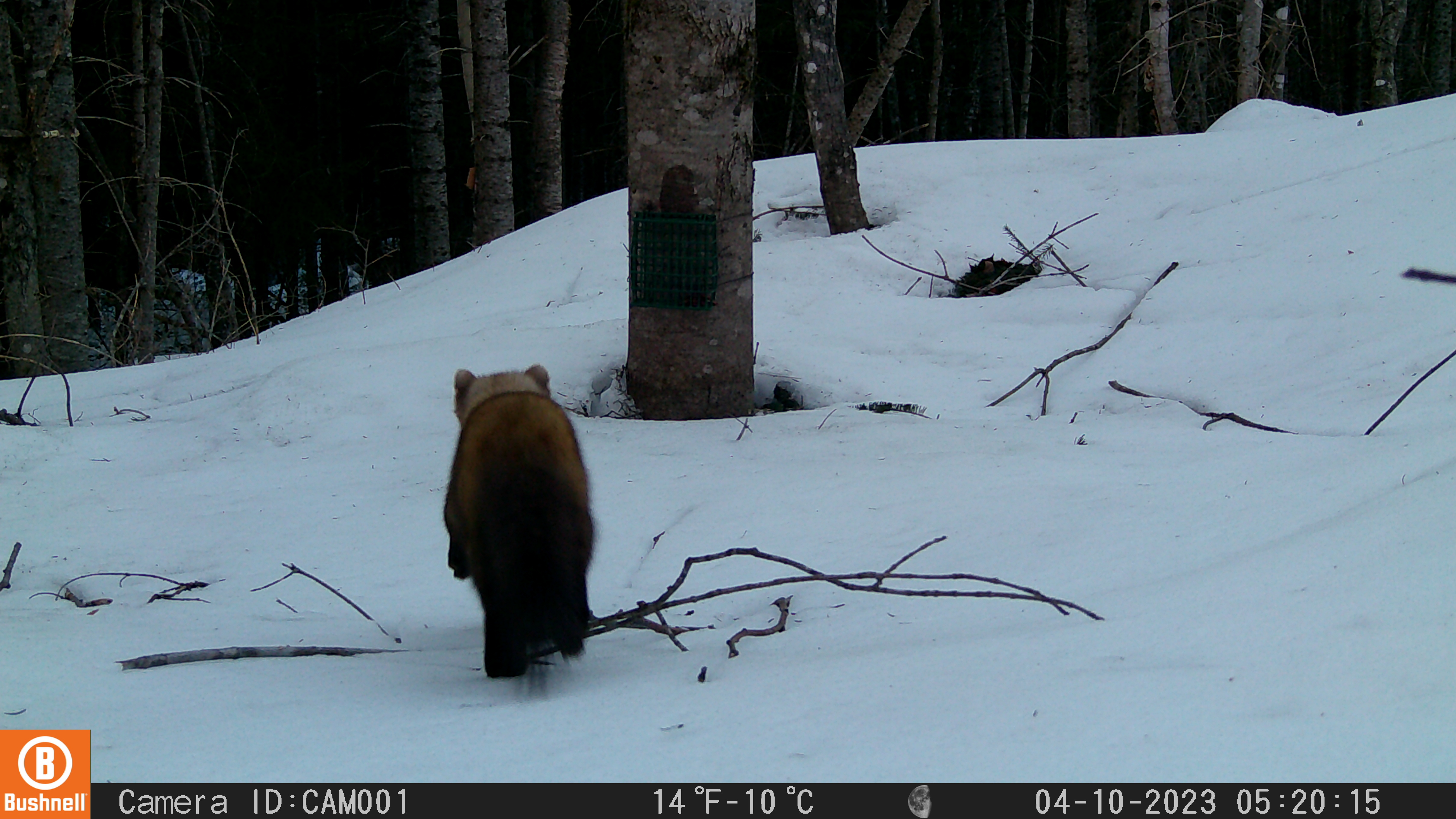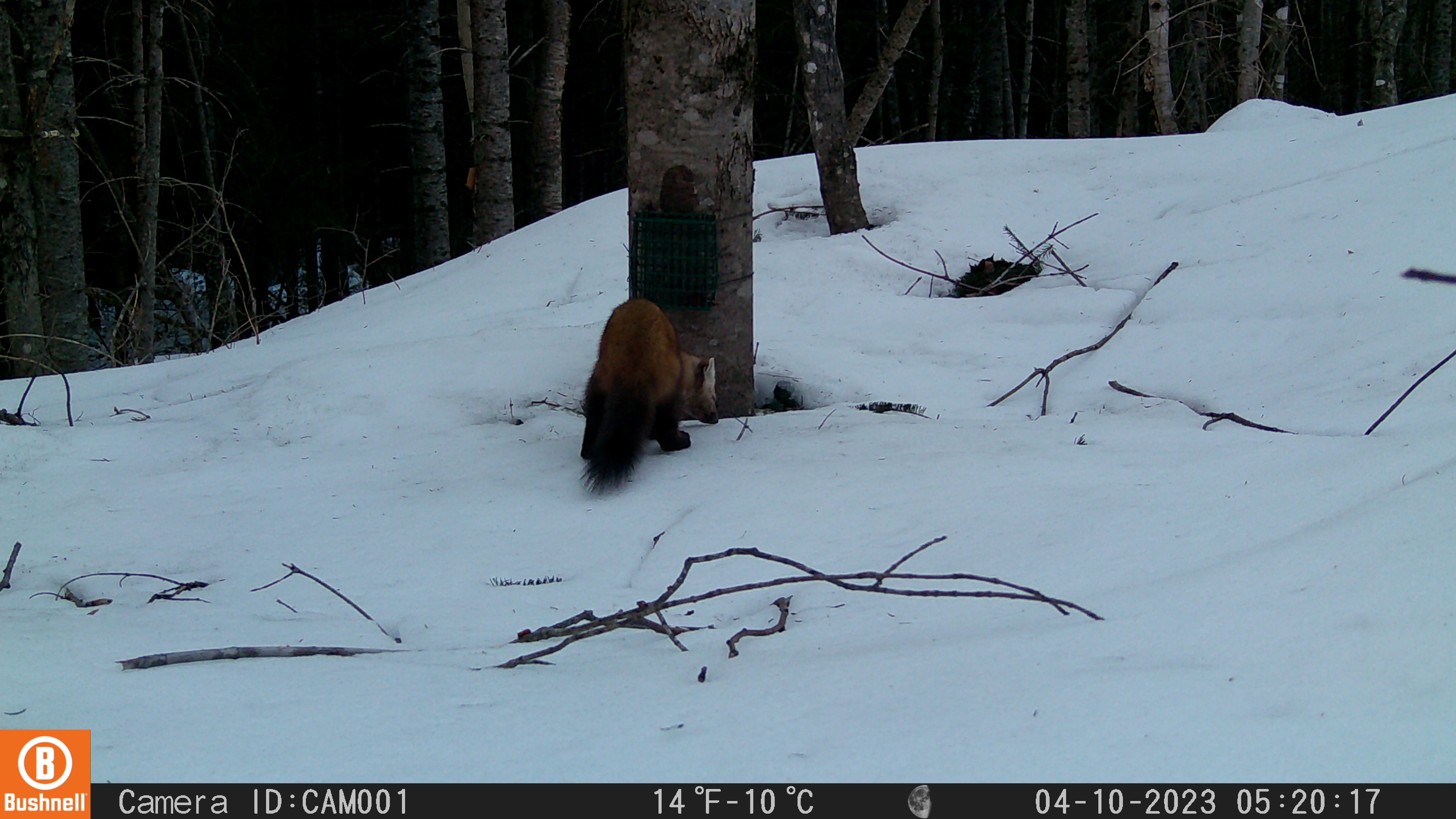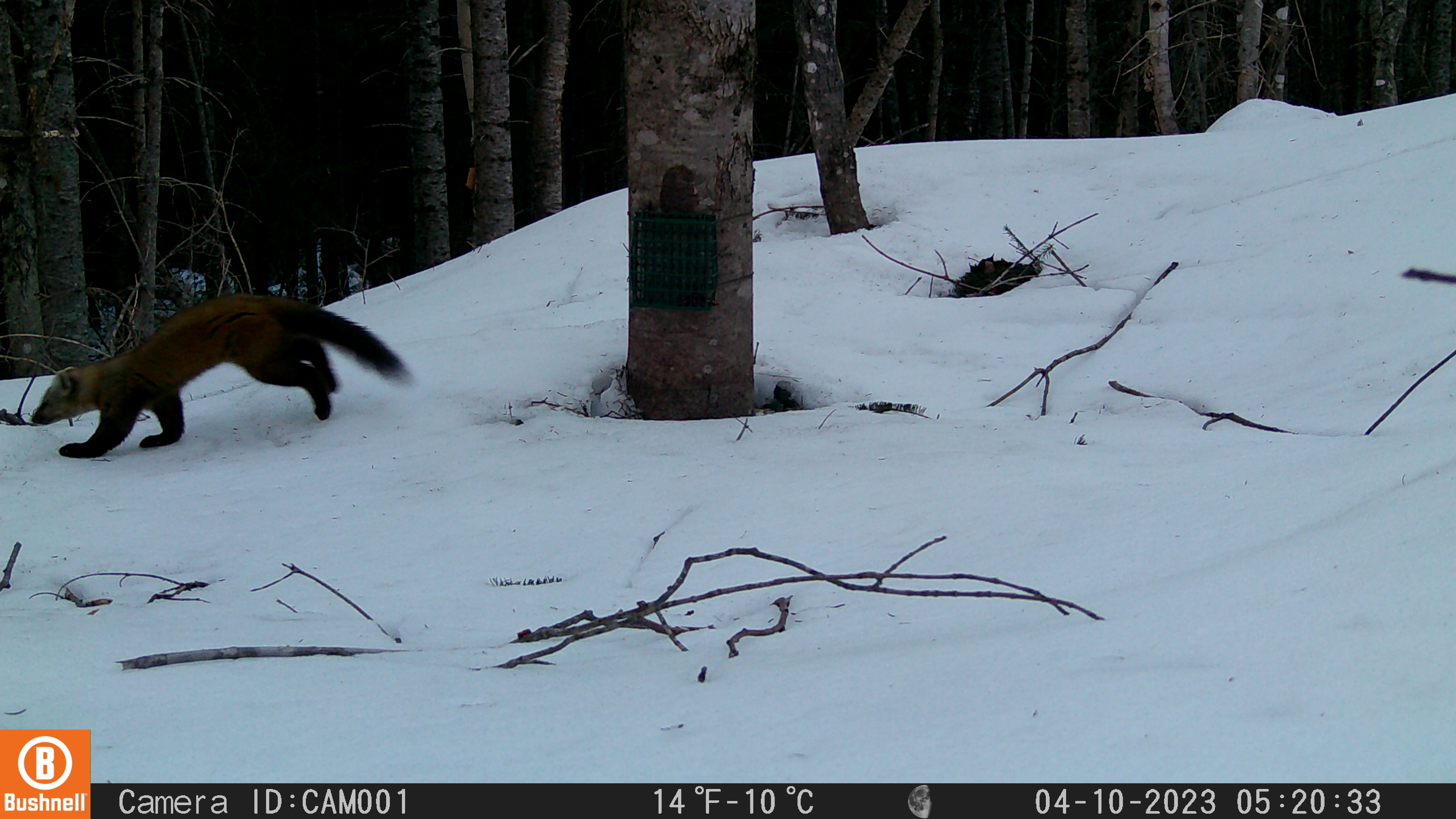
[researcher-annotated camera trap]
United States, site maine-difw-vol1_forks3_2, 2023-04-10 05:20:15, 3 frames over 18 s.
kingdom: Animalia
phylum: Chordata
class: Mammalia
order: Carnivora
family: Mustelidae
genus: Martes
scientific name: Martes americana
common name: american marten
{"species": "american marten (Martes americana)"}